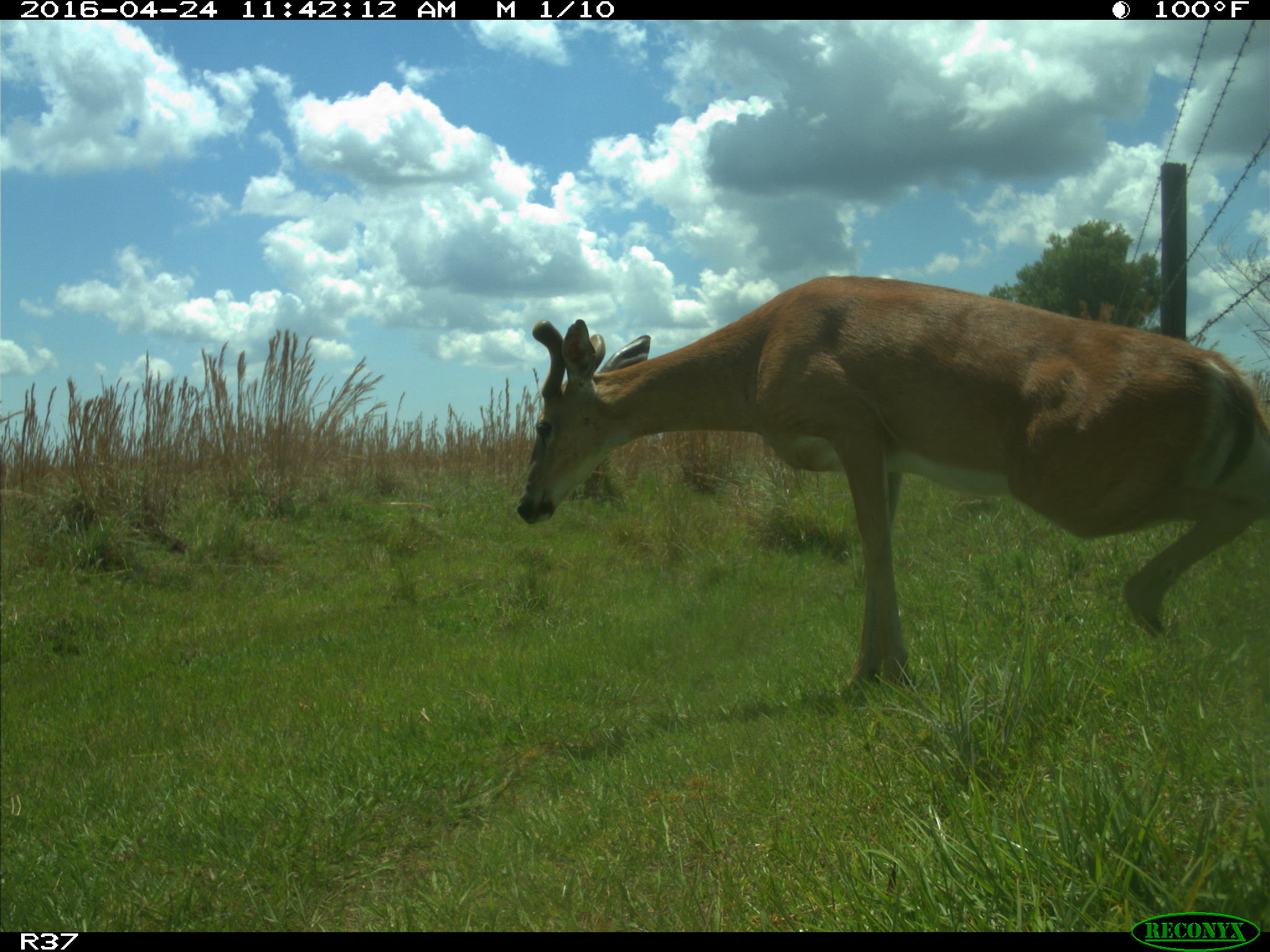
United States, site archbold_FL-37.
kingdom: Animalia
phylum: Chordata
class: Mammalia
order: Artiodactyla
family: Cervidae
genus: Odocoileus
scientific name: Odocoileus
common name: deer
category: unidentified deer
Unidentified deer (deer) (Odocoileus).